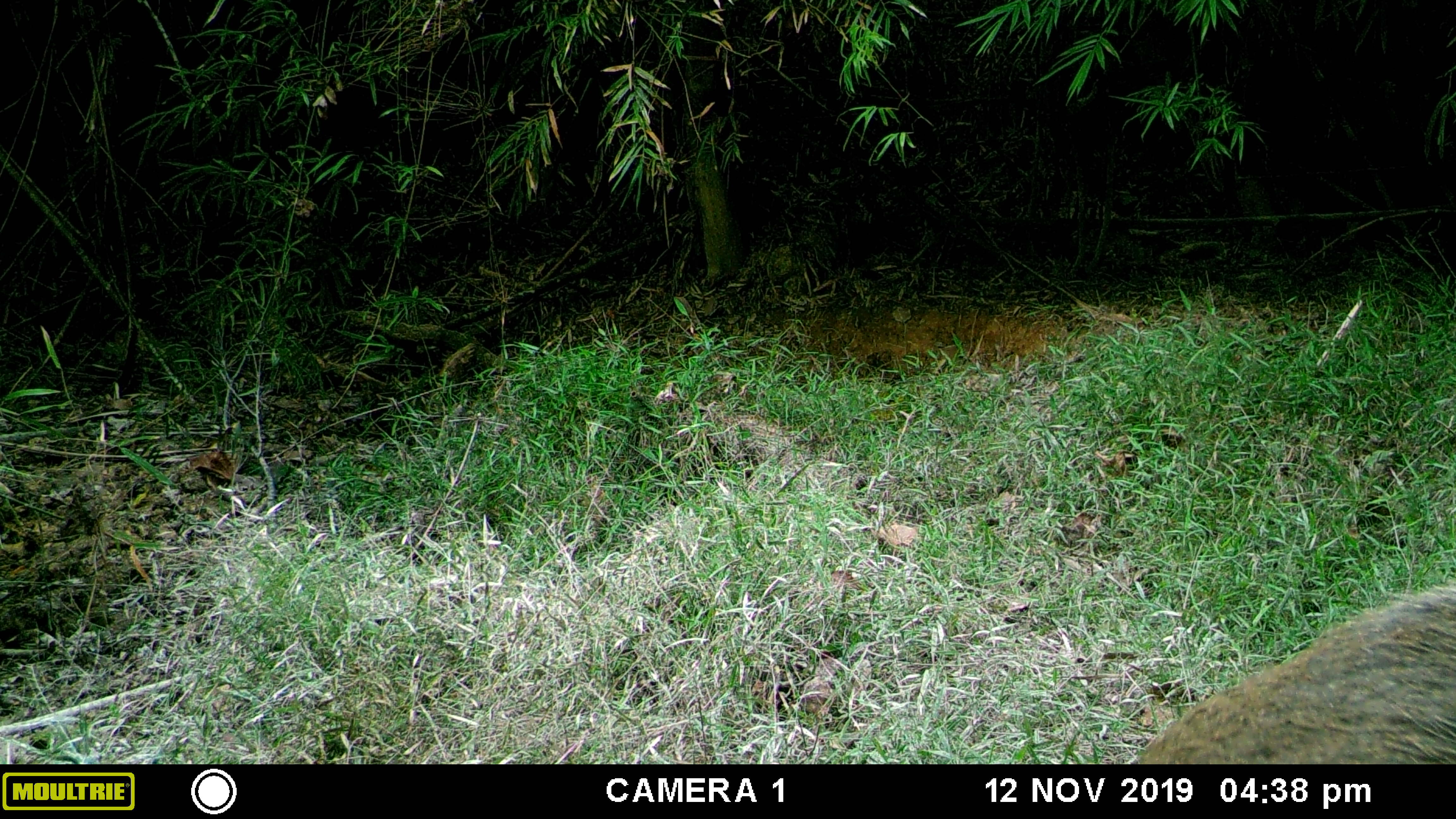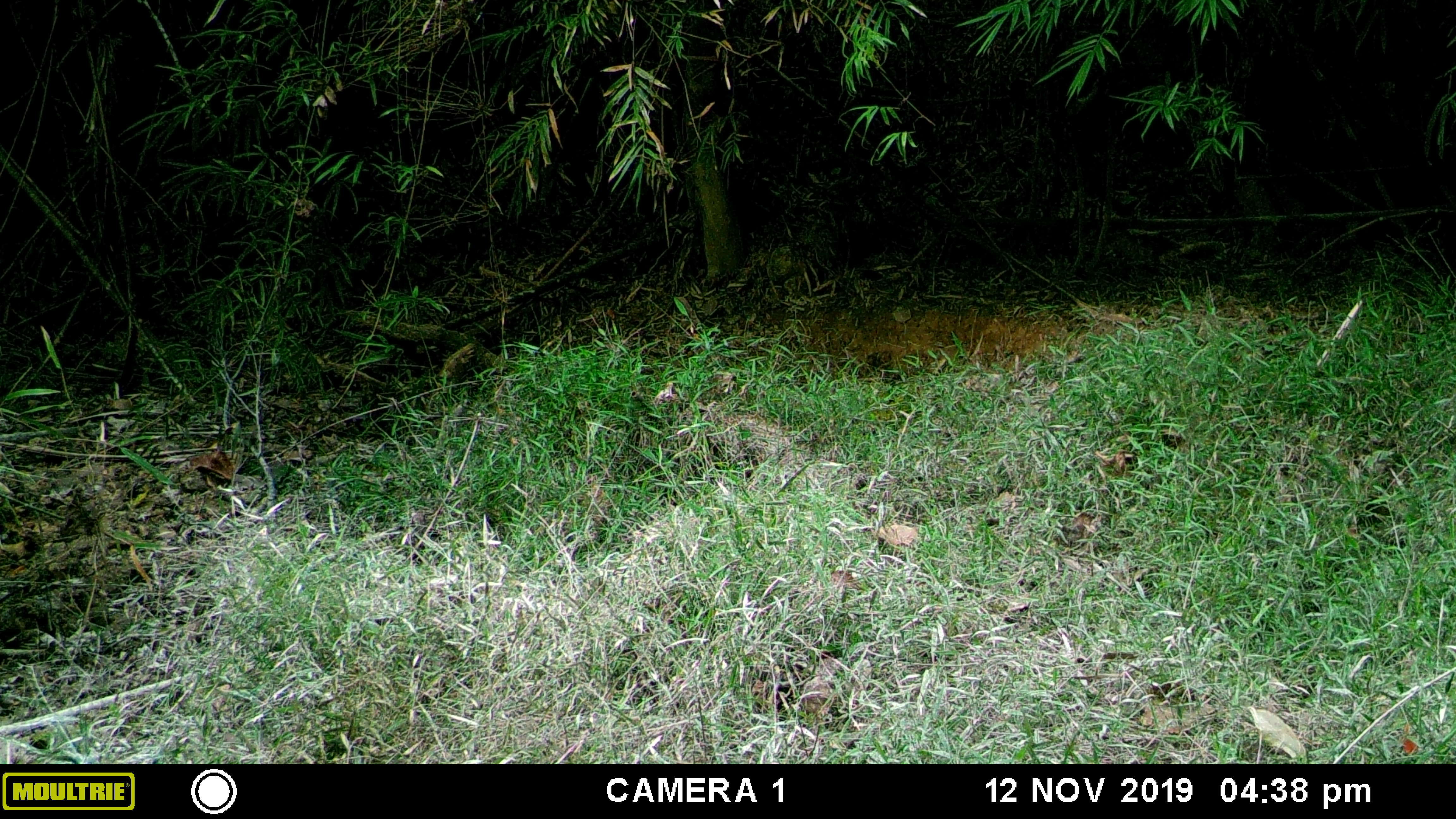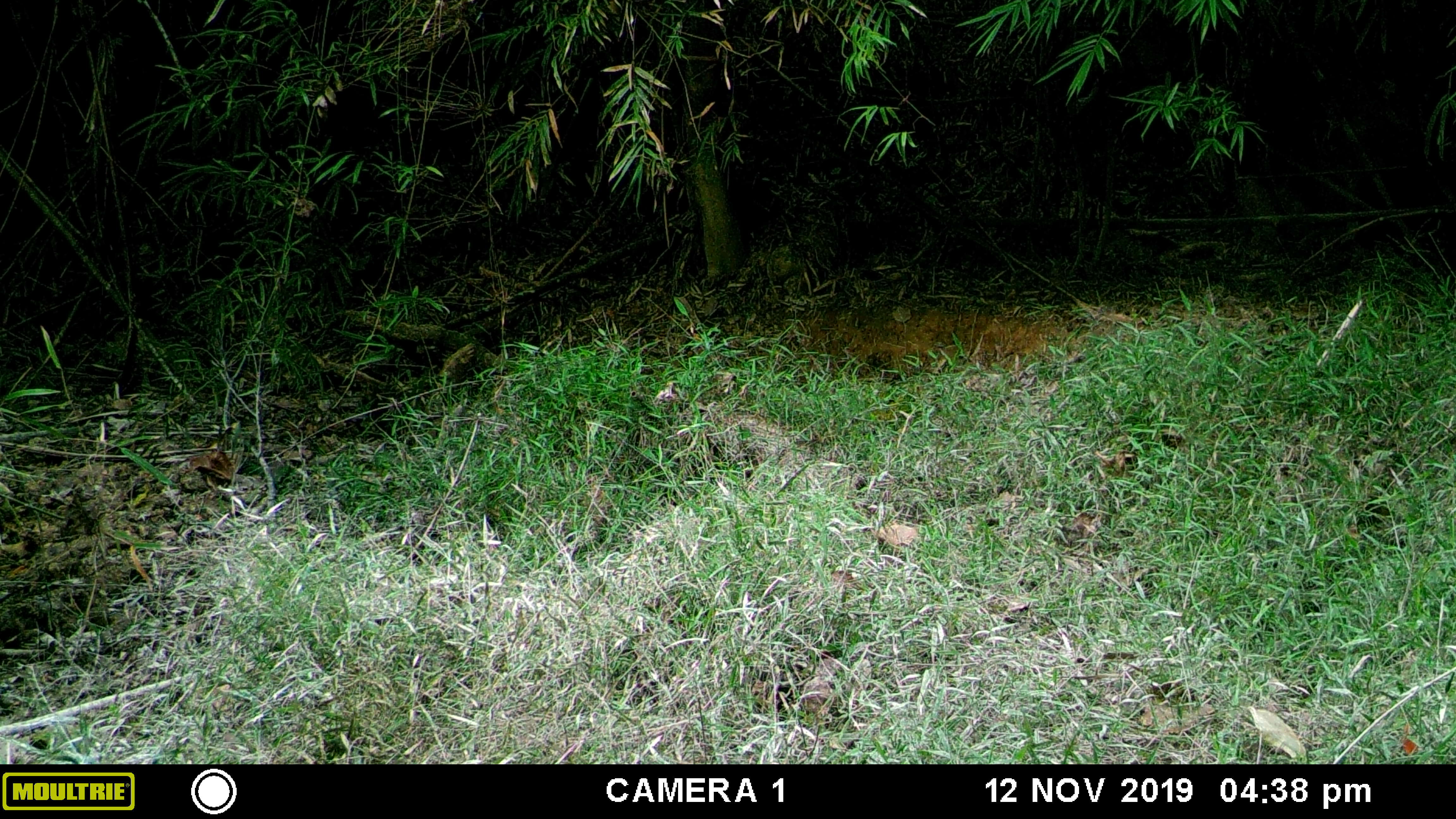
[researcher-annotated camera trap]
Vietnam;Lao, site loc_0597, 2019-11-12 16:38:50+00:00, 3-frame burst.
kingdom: Animalia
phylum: Chordata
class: Mammalia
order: Artiodactyla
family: Suidae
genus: Sus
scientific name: Sus scrofa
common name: eurasian wild pig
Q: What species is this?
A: Eurasian wild pig (Sus scrofa).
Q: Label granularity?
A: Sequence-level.